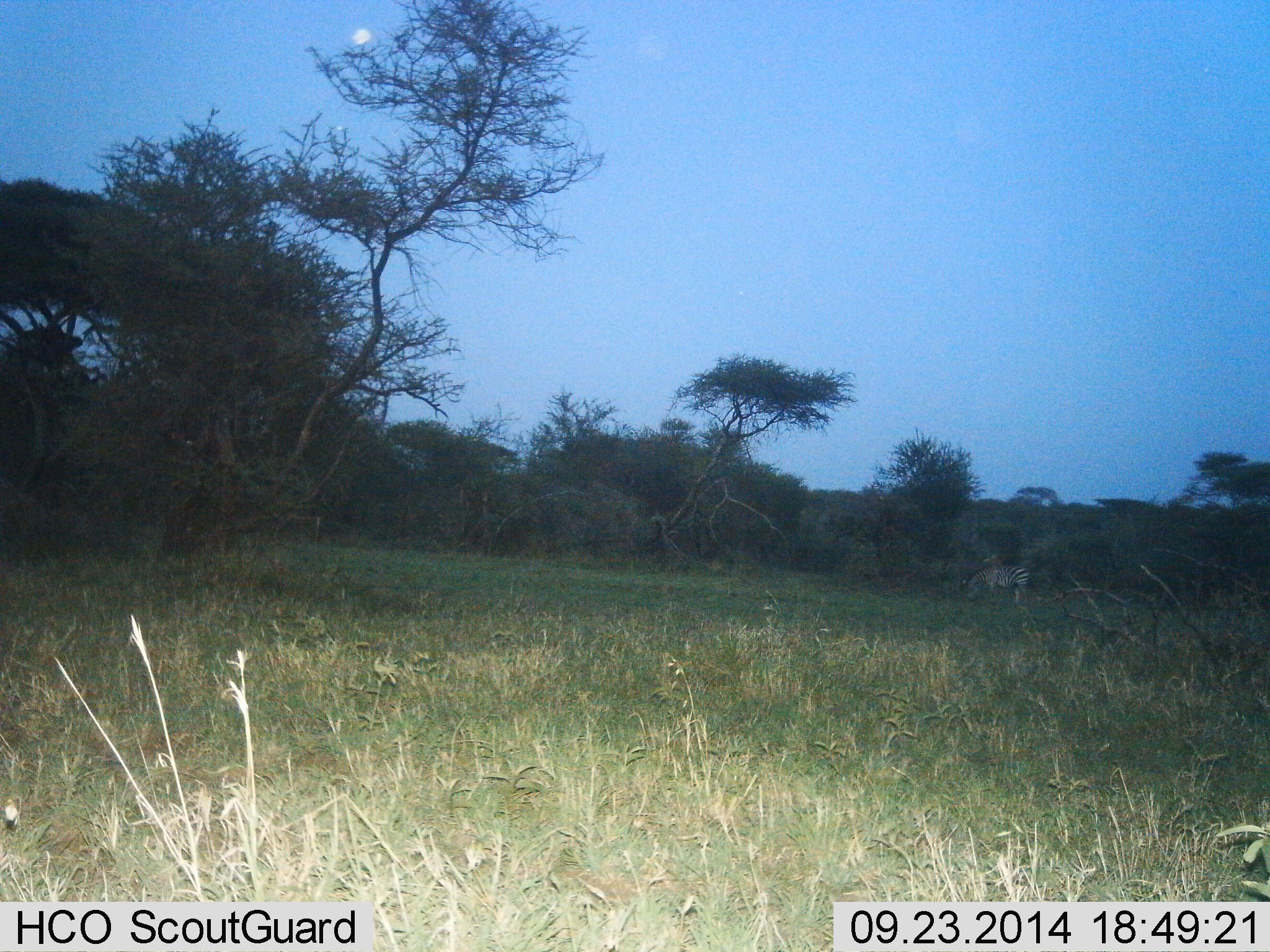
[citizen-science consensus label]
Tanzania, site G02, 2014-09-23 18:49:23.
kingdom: Animalia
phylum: Chordata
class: Mammalia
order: Perissodactyla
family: Equidae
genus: Equus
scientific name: Equus quagga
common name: plains zebra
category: zebra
Zebra (plains zebra) (Equus quagga), count 1. Behavior (volunteer vote fractions): standing 30%, resting 0%, moving 10%, interacting 0%. Young present (vote fraction): 0%. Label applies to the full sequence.